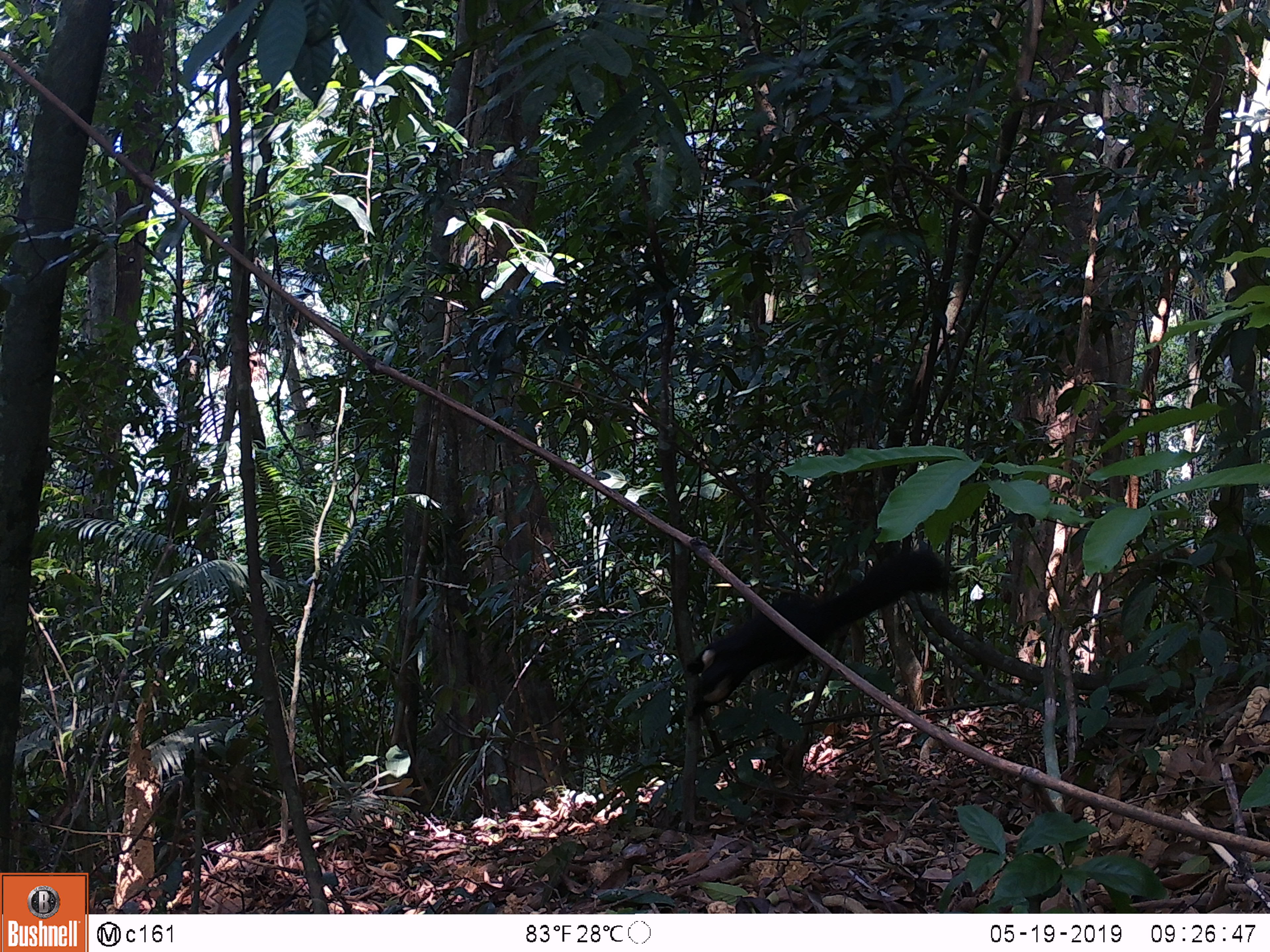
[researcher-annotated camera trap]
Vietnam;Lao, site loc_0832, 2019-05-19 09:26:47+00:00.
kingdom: Animalia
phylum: Chordata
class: Mammalia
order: Rodentia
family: Sciuridae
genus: Ratufa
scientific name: Ratufa bicolor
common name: black giant squirrel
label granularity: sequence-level